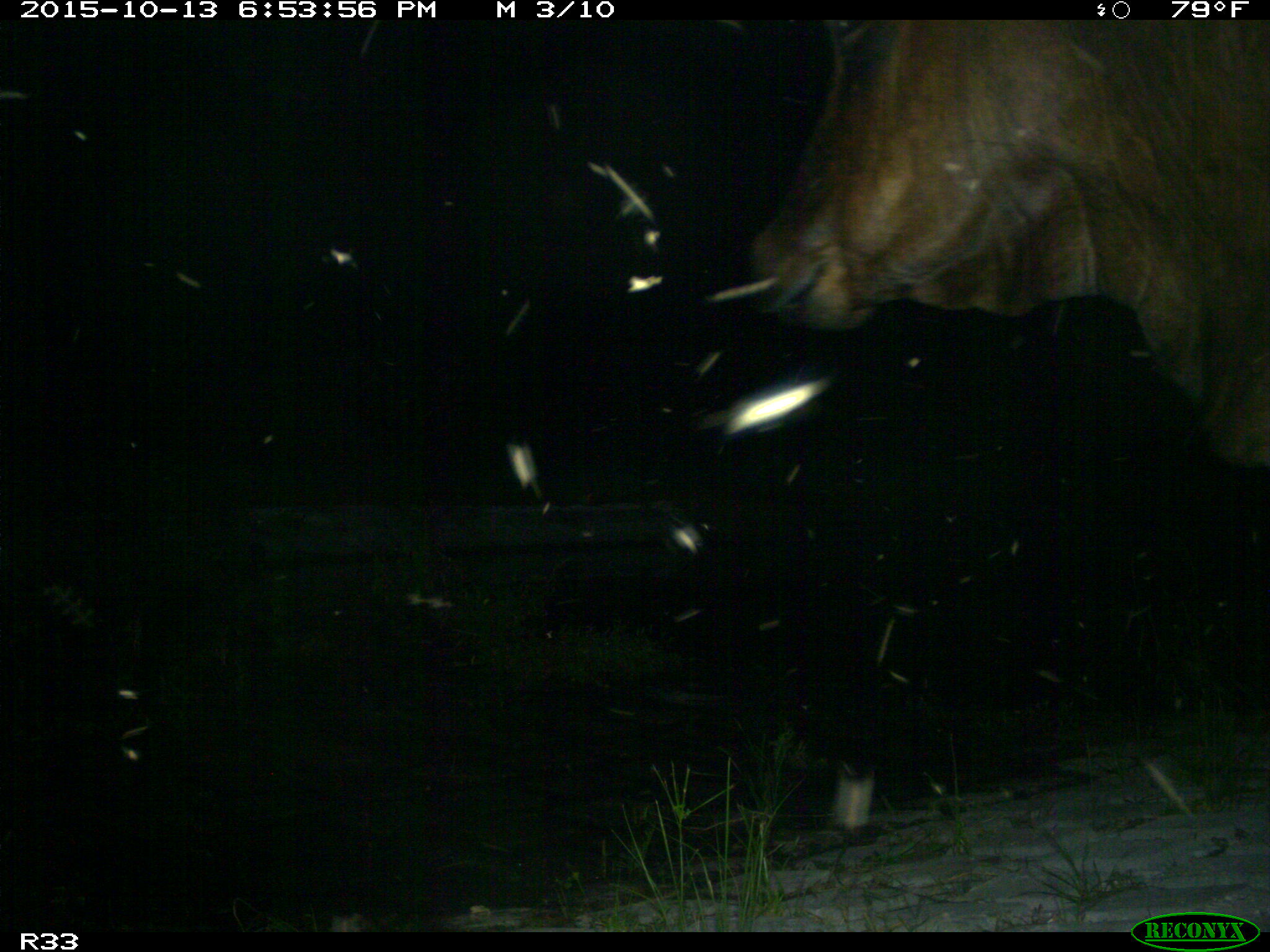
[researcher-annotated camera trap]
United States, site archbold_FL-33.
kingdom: Animalia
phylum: Chordata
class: Mammalia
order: Artiodactyla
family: Bovidae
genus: Bos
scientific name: Bos taurus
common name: domestic cow